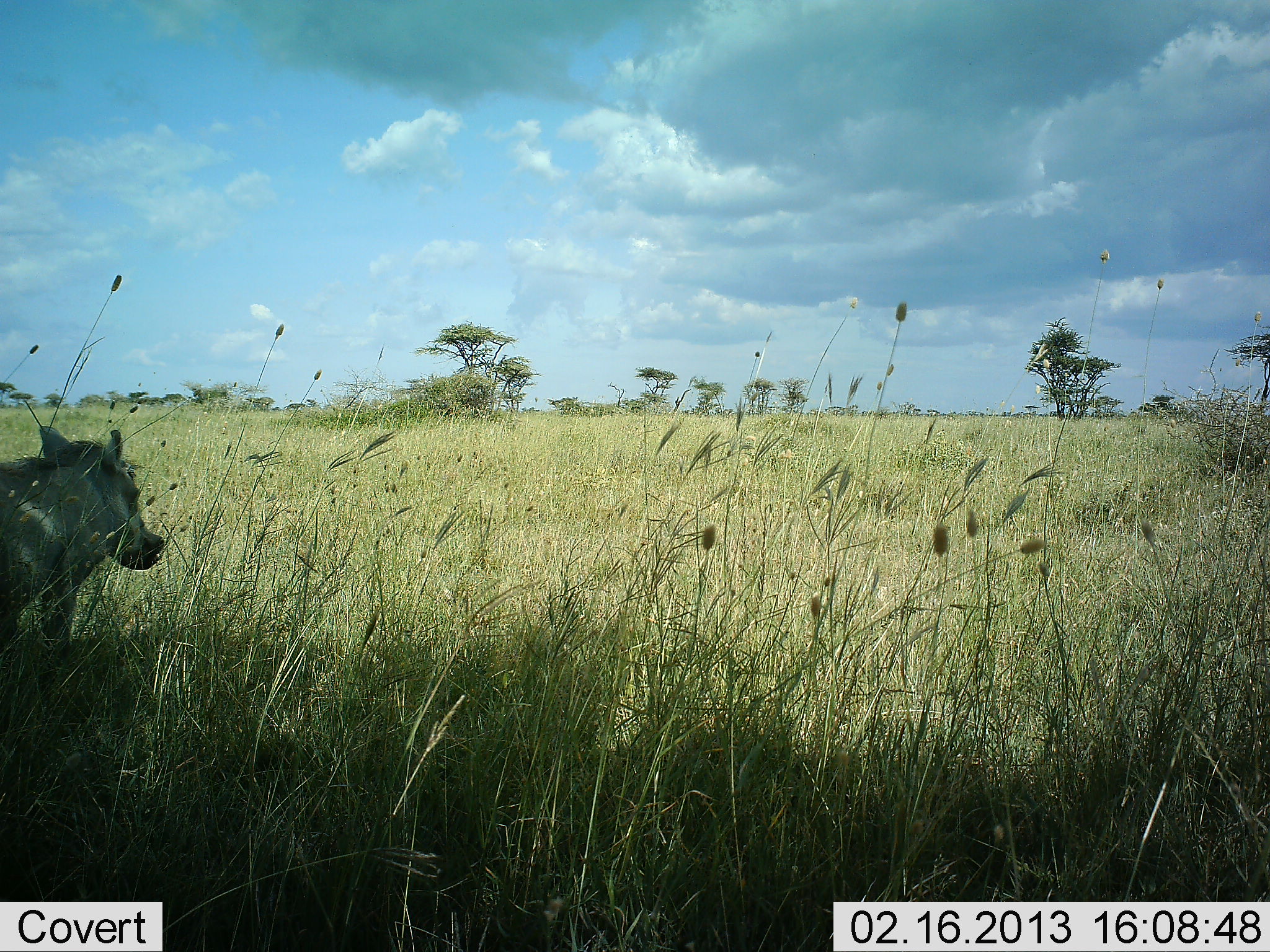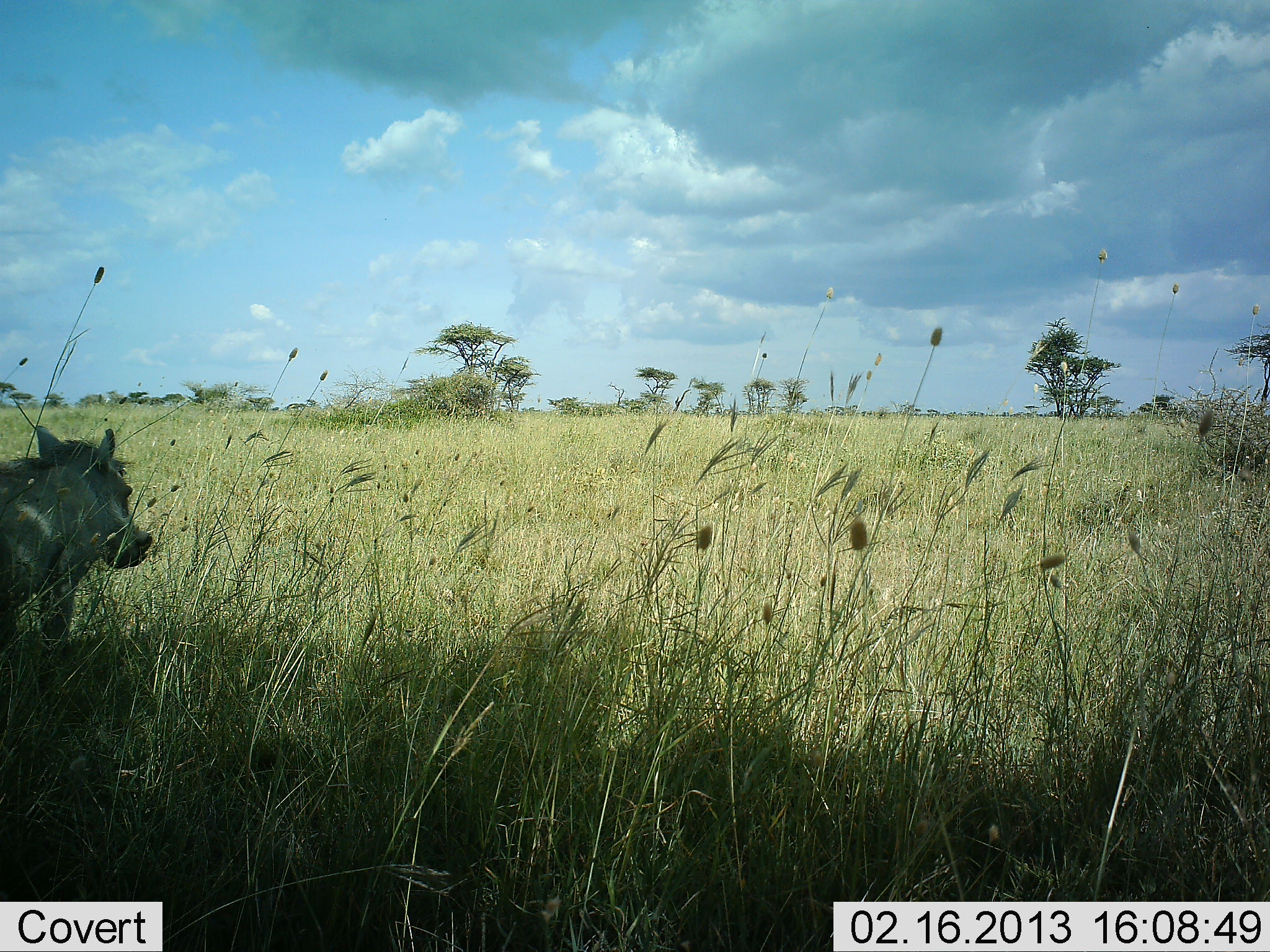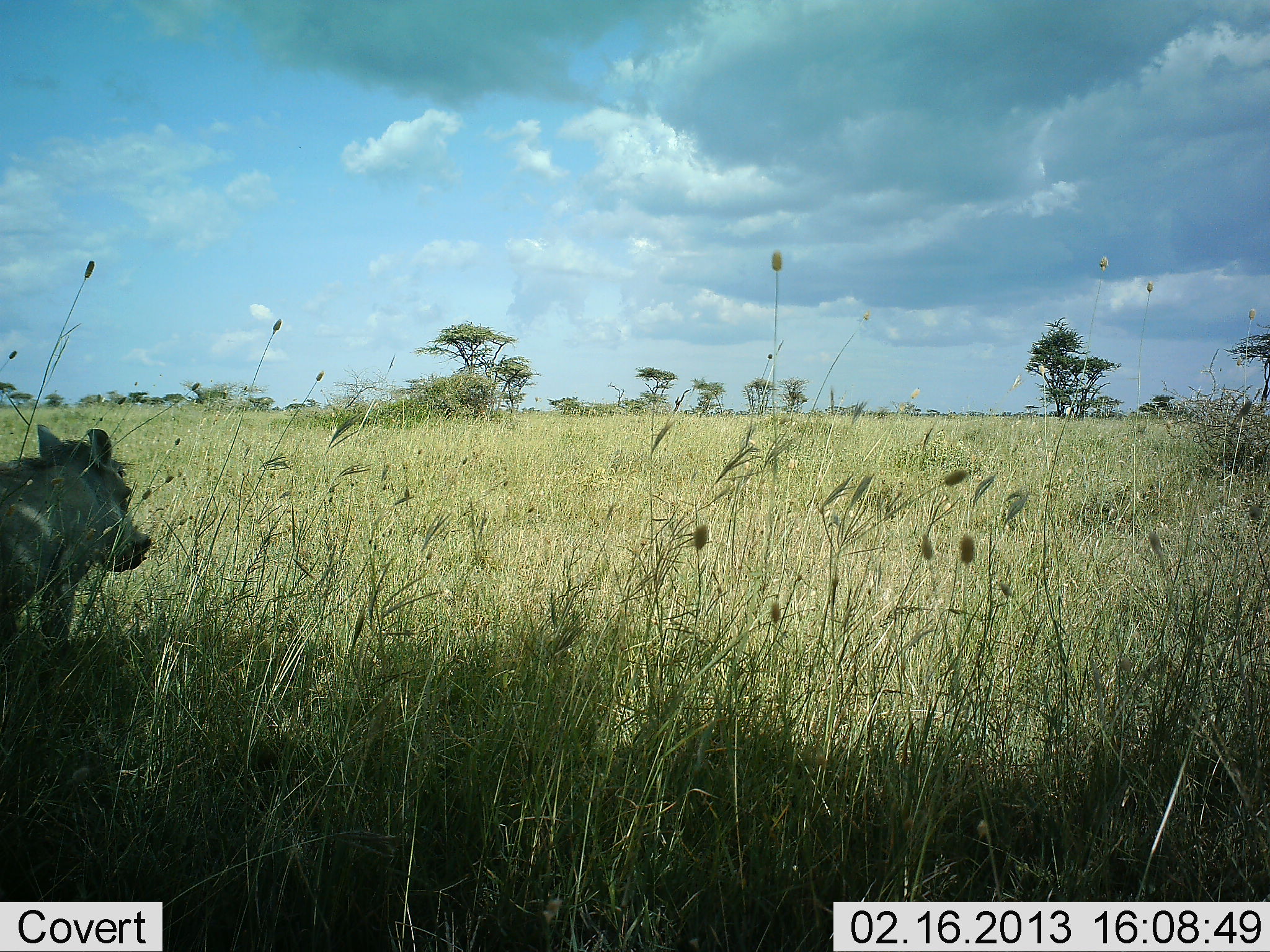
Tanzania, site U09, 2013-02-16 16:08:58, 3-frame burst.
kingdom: Animalia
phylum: Chordata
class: Mammalia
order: Artiodactyla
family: Suidae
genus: Phacochoerus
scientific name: Phacochoerus africanus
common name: warthog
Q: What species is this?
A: Warthog (Phacochoerus africanus).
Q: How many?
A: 1.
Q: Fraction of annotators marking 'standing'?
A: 96%.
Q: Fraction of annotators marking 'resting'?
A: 4%.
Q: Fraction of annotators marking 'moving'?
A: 4%.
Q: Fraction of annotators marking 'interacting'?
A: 0%.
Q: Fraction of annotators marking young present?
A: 0%.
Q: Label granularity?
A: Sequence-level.